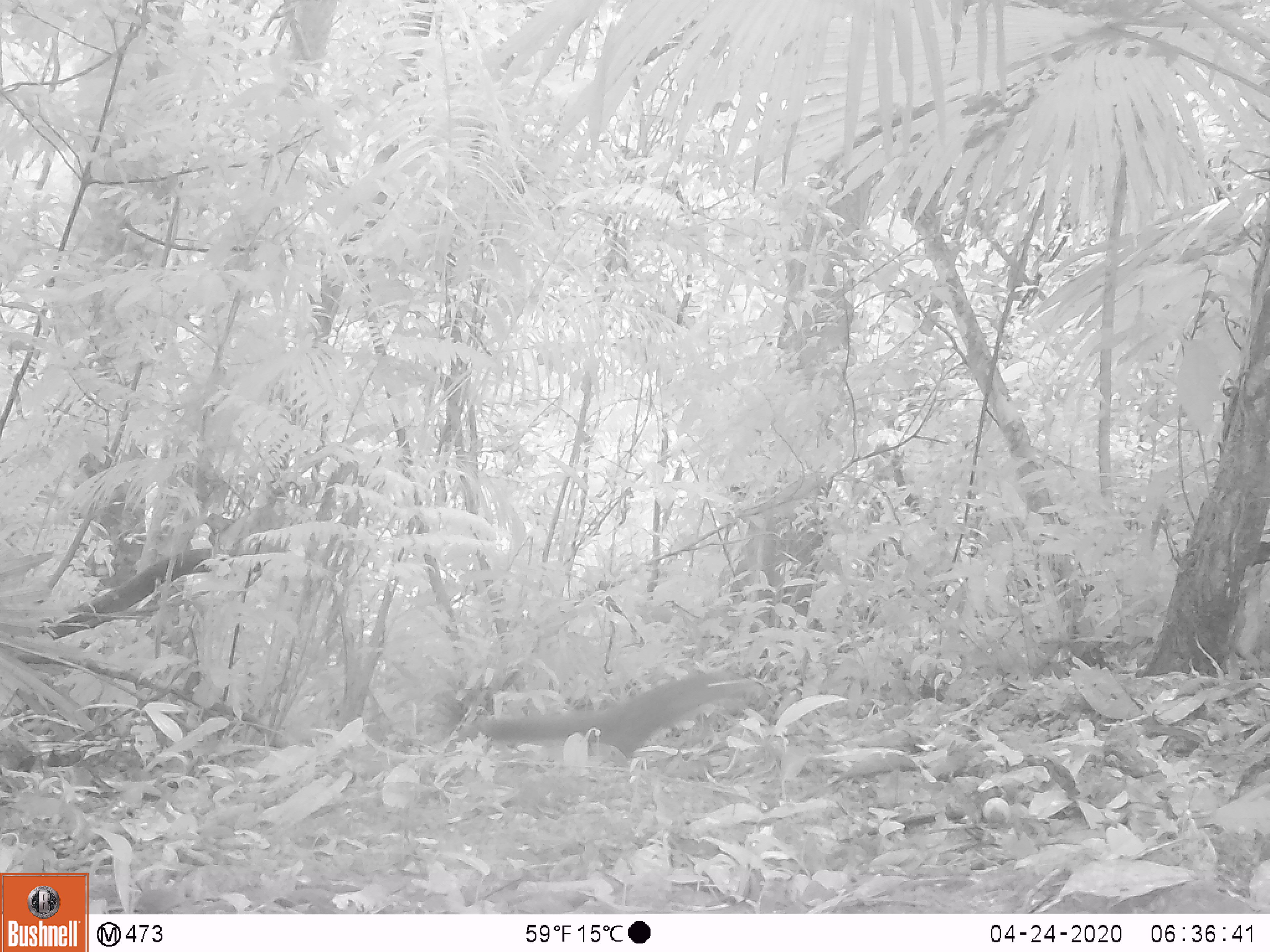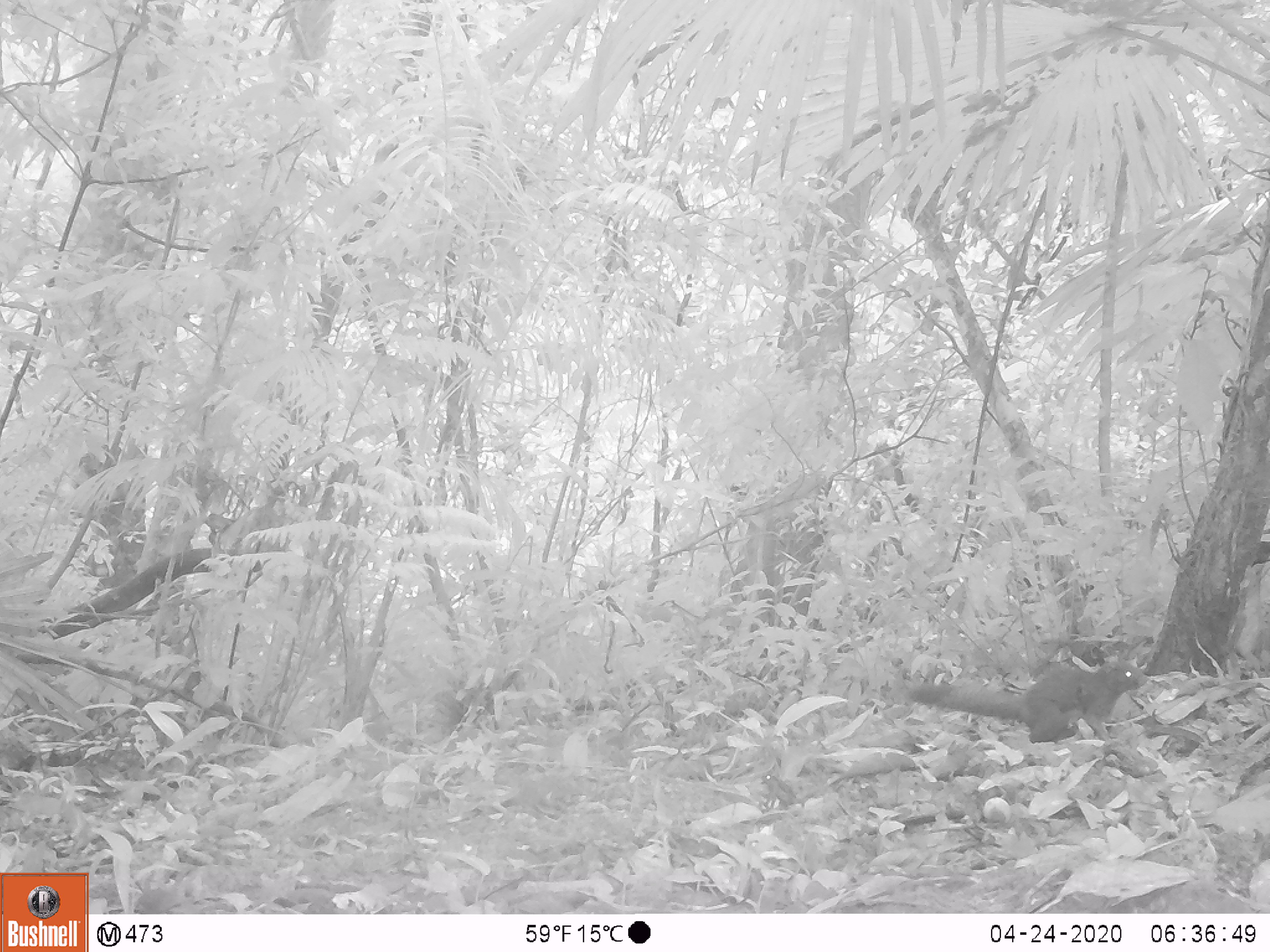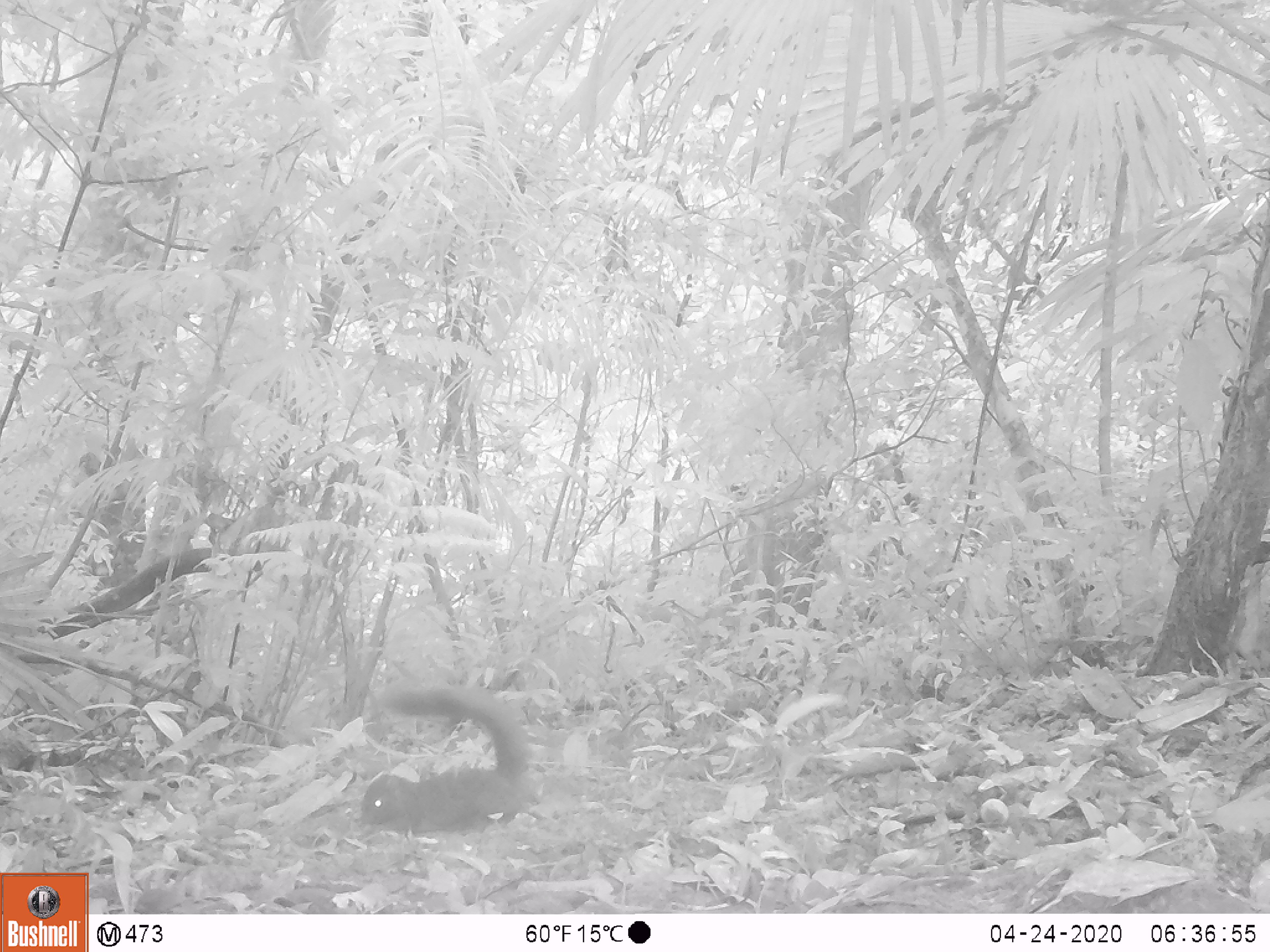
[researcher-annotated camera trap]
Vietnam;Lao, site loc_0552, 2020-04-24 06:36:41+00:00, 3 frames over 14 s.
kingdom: Animalia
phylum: Chordata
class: Mammalia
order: Rodentia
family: Sciuridae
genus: Callosciurus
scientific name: Callosciurus erythraeus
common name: pallas's squirrel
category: pallass squirrel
Pallass squirrel (pallas's squirrel) (Callosciurus erythraeus). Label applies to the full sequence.